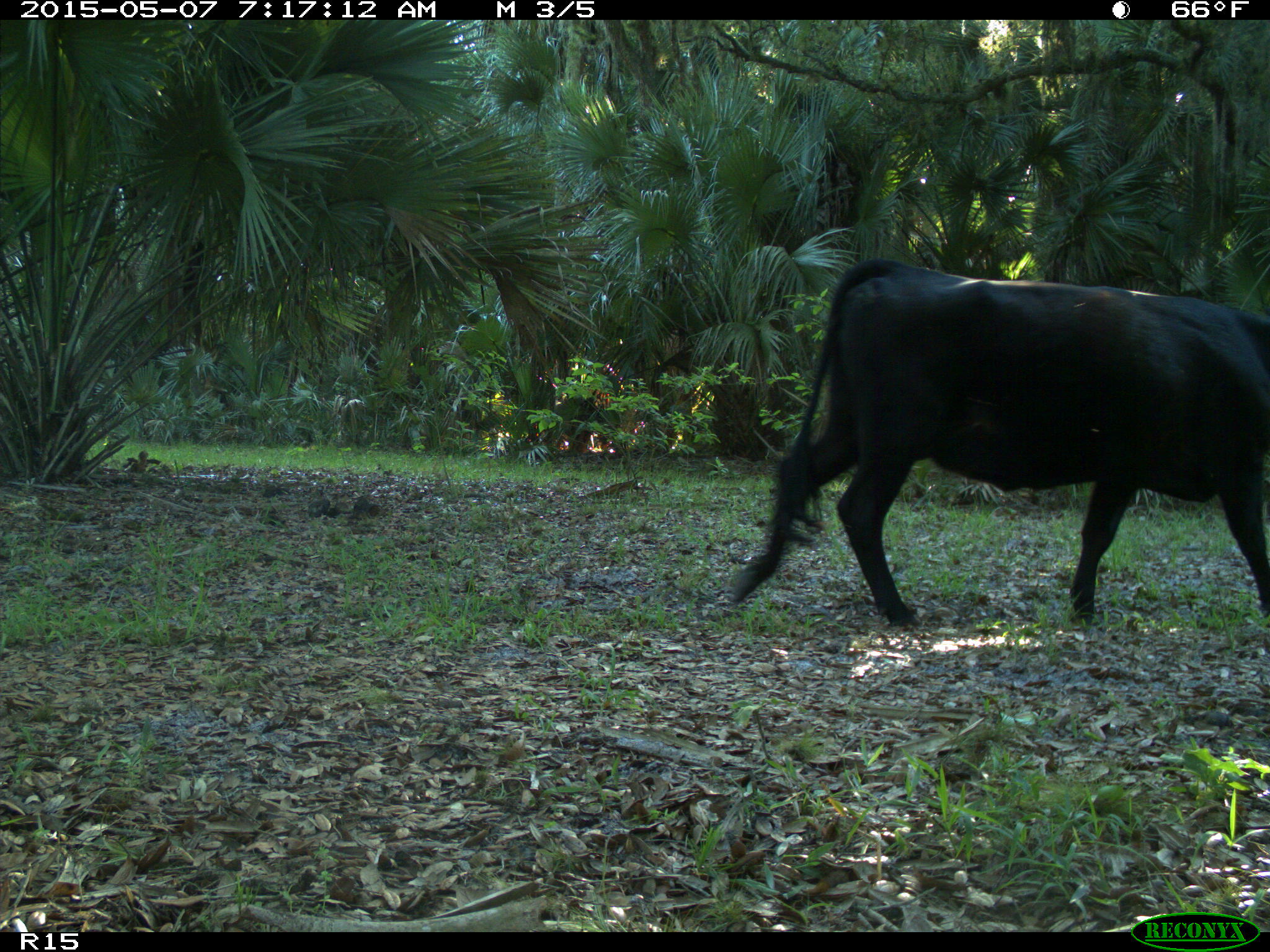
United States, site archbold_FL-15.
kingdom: Animalia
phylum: Chordata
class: Mammalia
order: Artiodactyla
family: Bovidae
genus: Bos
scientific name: Bos taurus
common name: domestic cow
Bos taurus (domestic cow).